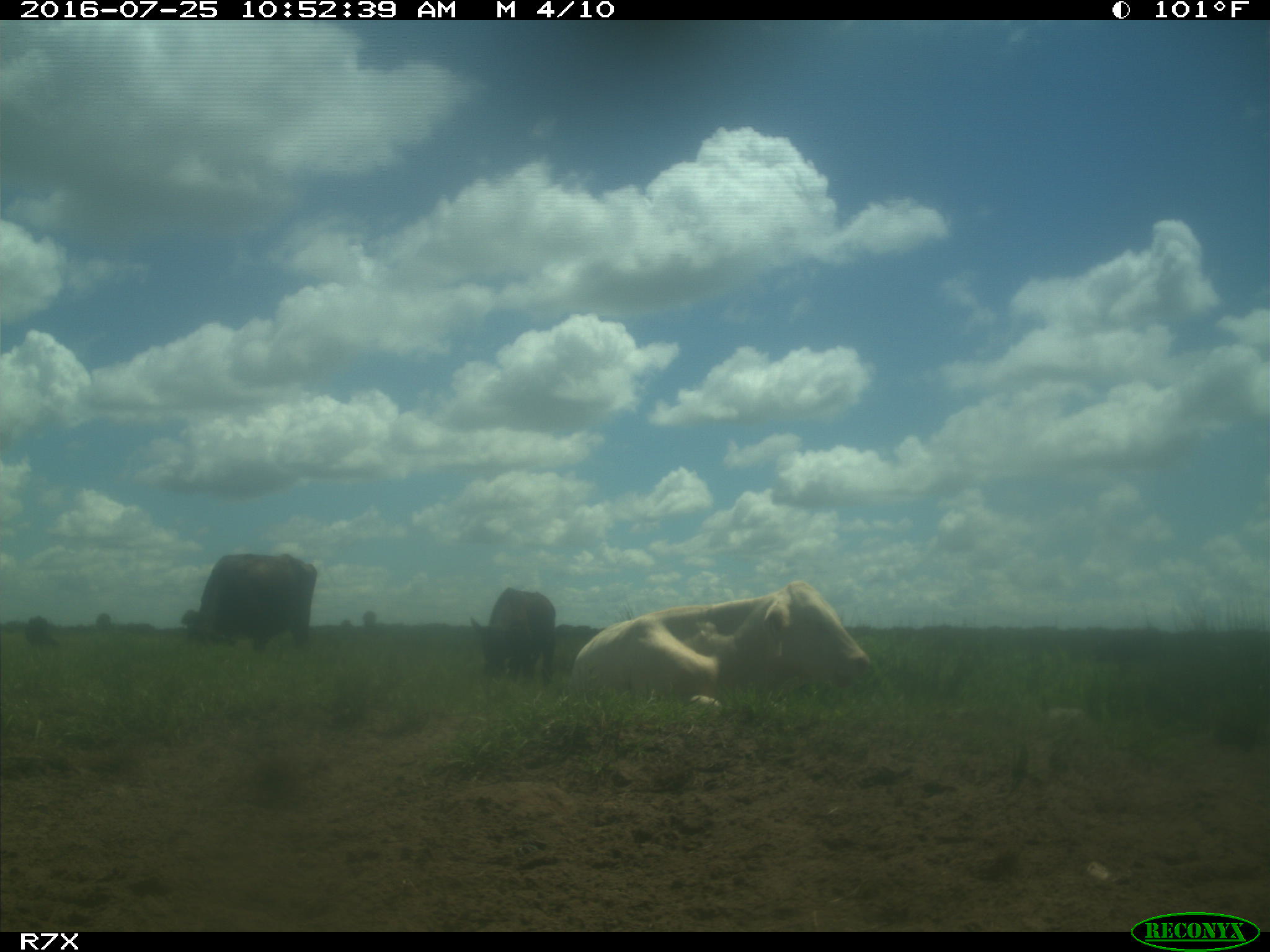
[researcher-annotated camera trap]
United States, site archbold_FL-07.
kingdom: Animalia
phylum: Chordata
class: Mammalia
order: Artiodactyla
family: Bovidae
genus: Bos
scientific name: Bos taurus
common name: domestic cow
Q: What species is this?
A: Bos taurus (domestic cow).